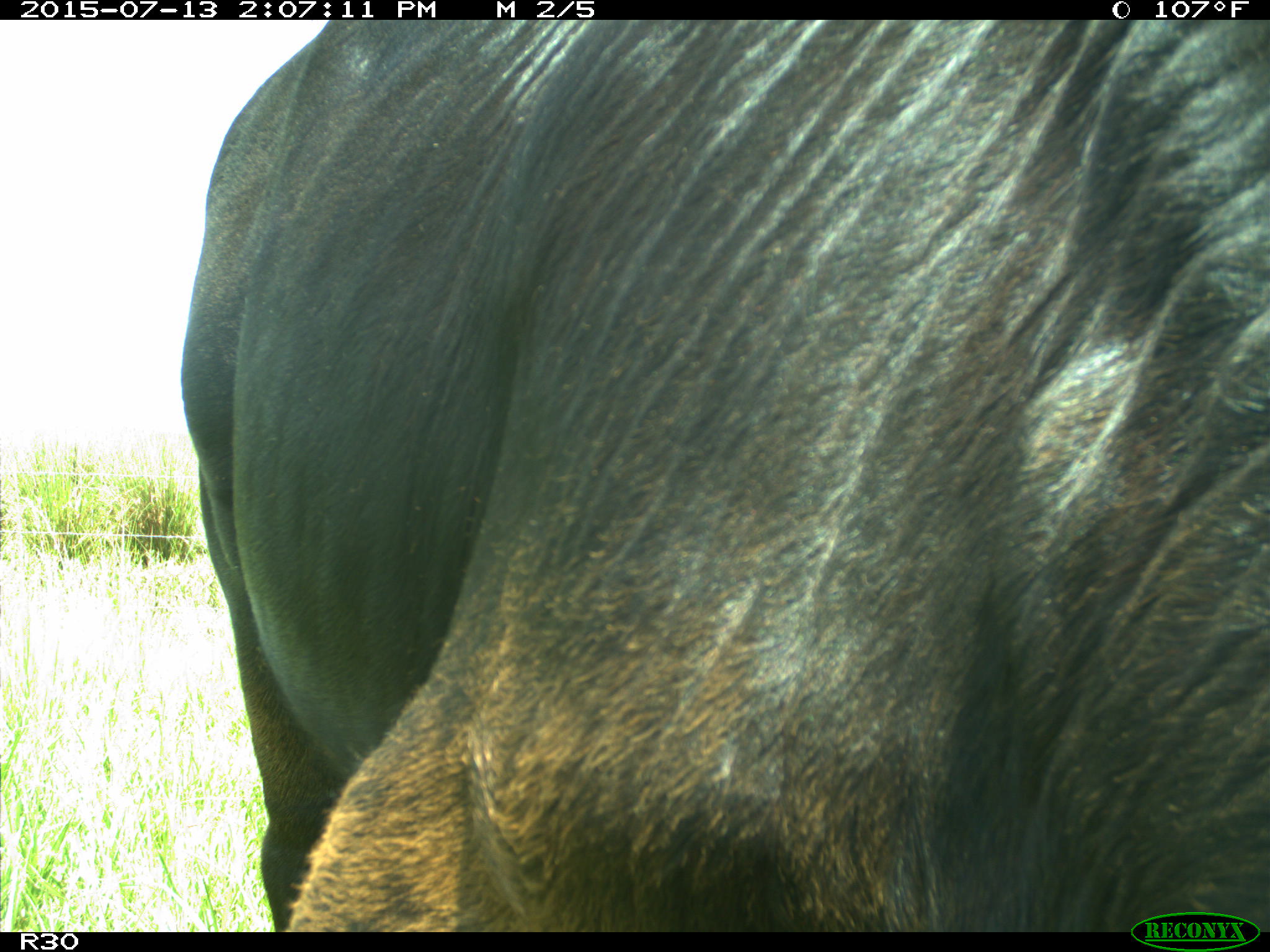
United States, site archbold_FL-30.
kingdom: Animalia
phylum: Chordata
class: Mammalia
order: Artiodactyla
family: Bovidae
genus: Bos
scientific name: Bos taurus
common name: domestic cow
Bos taurus (domestic cow).